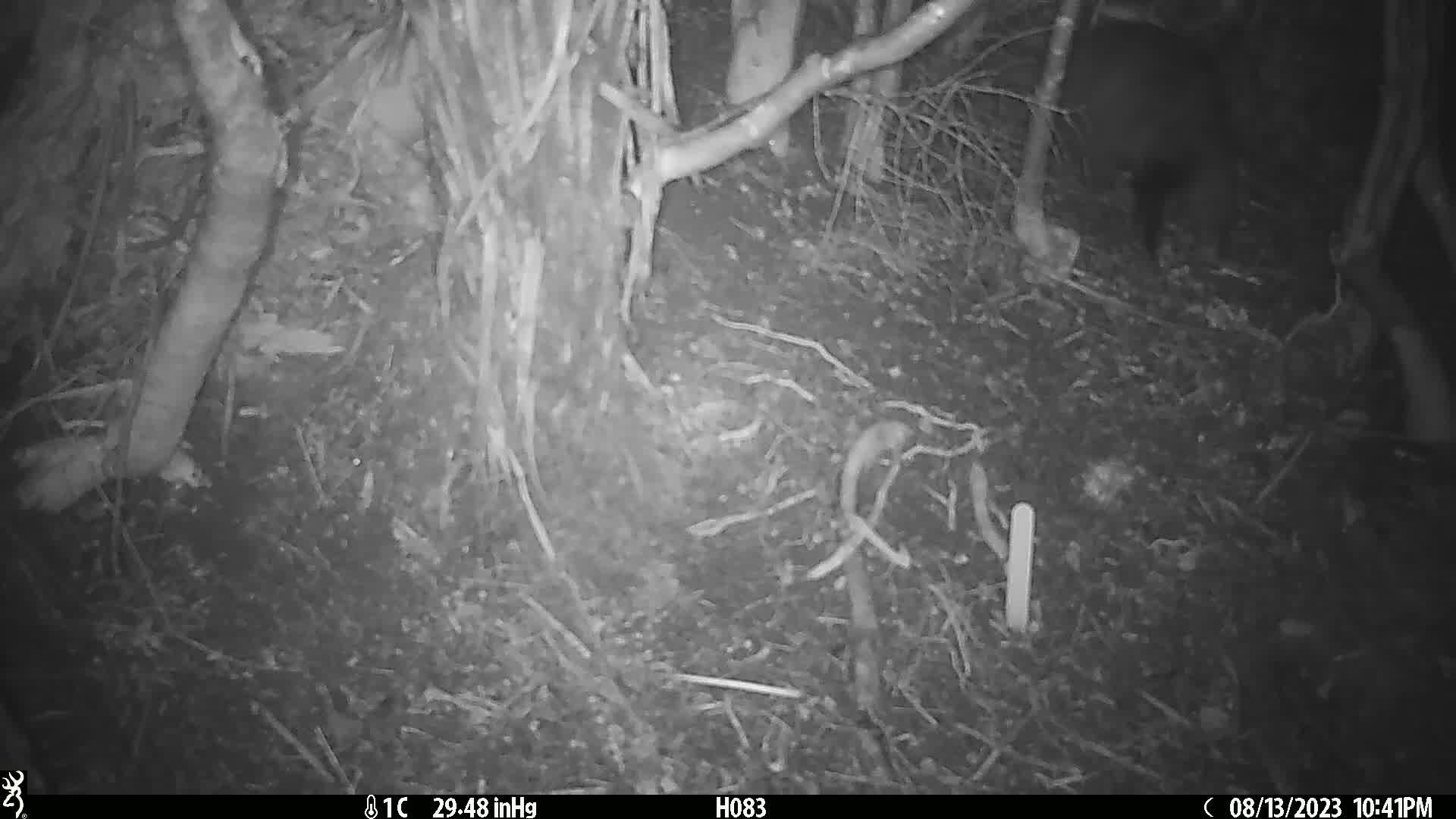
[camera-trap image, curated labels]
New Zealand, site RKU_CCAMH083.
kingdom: Animalia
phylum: Chordata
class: Mammalia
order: Diprotodontia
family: Phalangeridae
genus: Trichosurus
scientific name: Trichosurus vulpecula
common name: common brushtail possum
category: possum